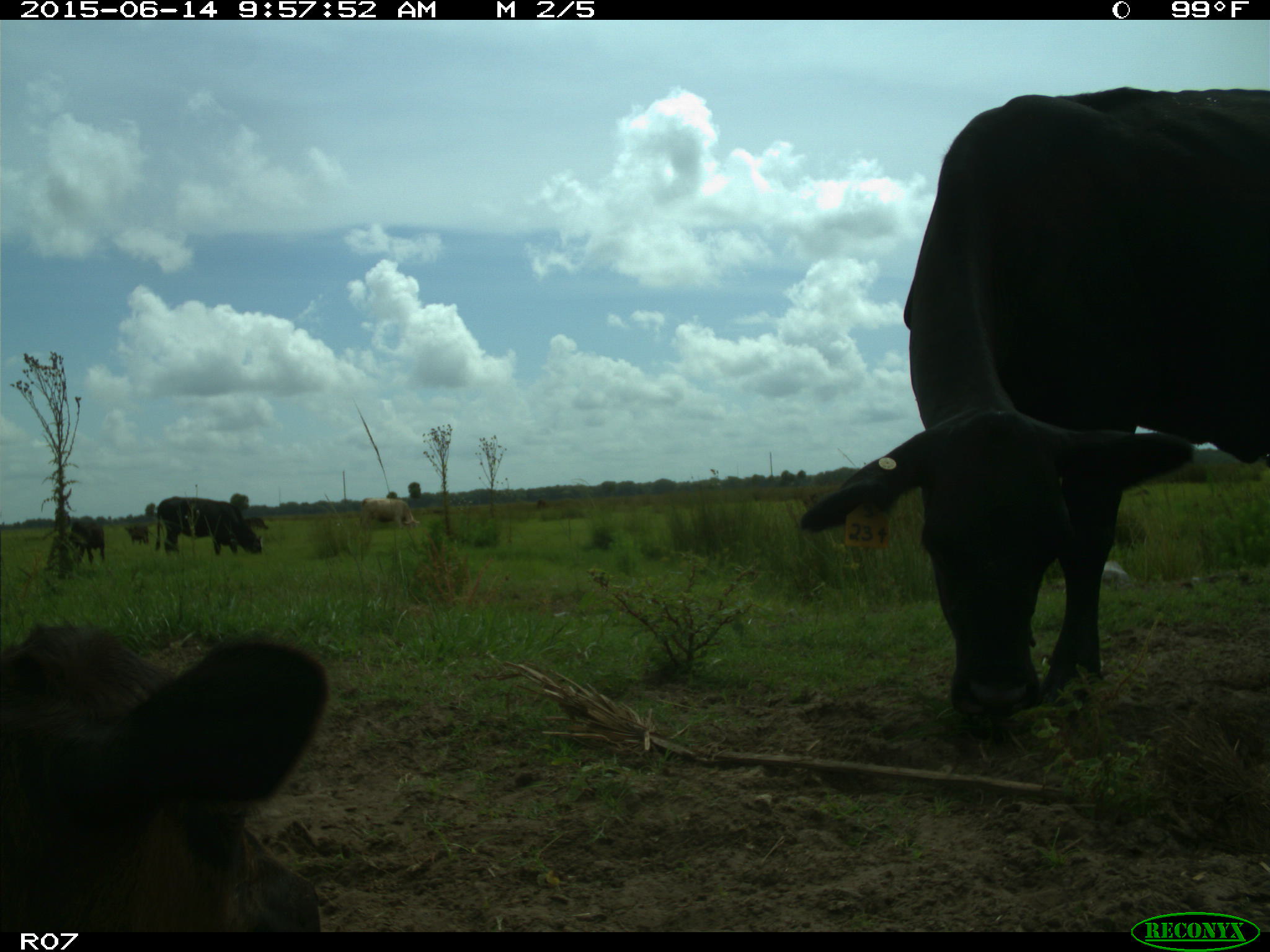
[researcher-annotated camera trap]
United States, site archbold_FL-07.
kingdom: Animalia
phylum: Chordata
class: Mammalia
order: Artiodactyla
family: Bovidae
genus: Bos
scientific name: Bos taurus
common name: domestic cow